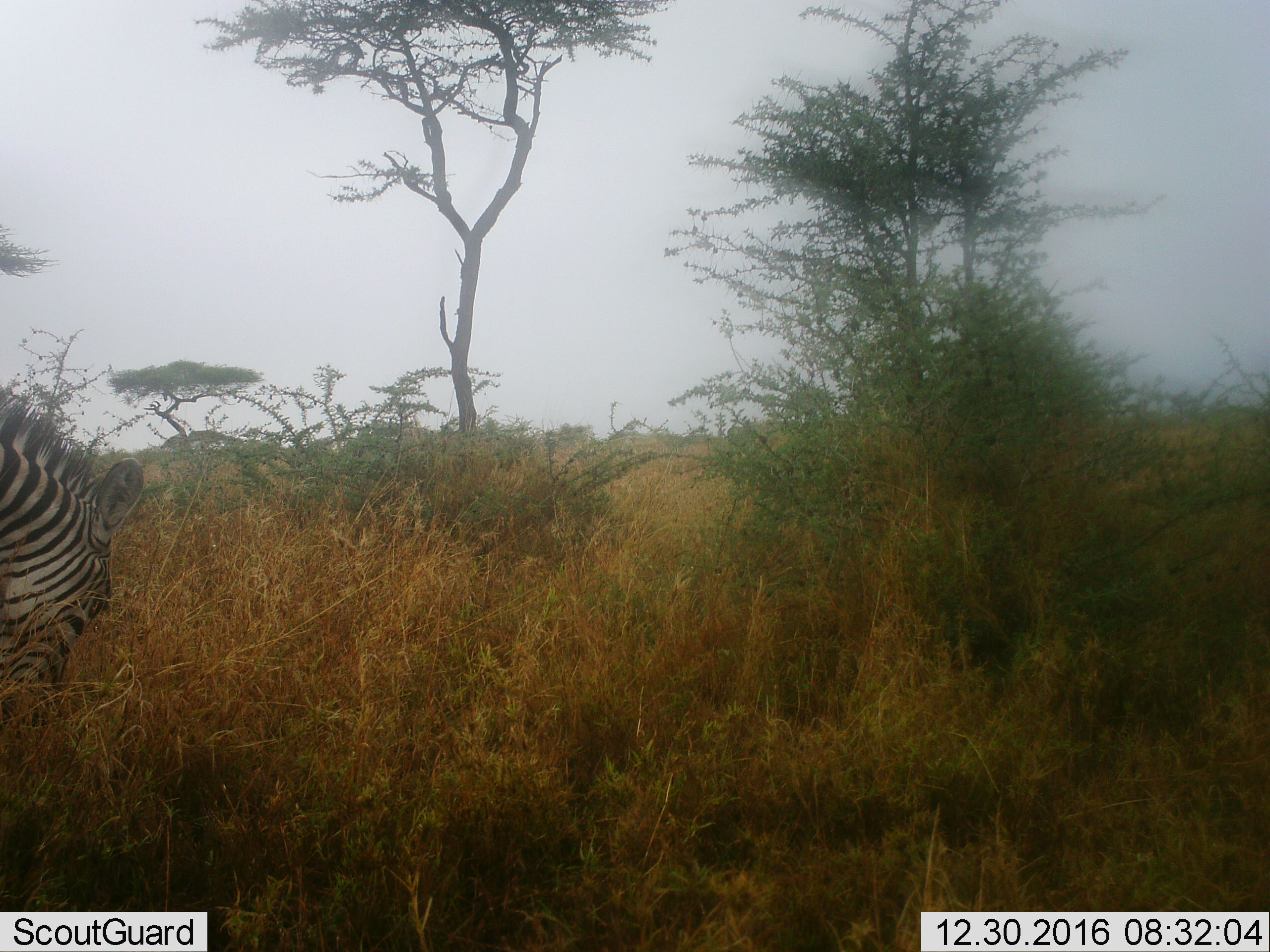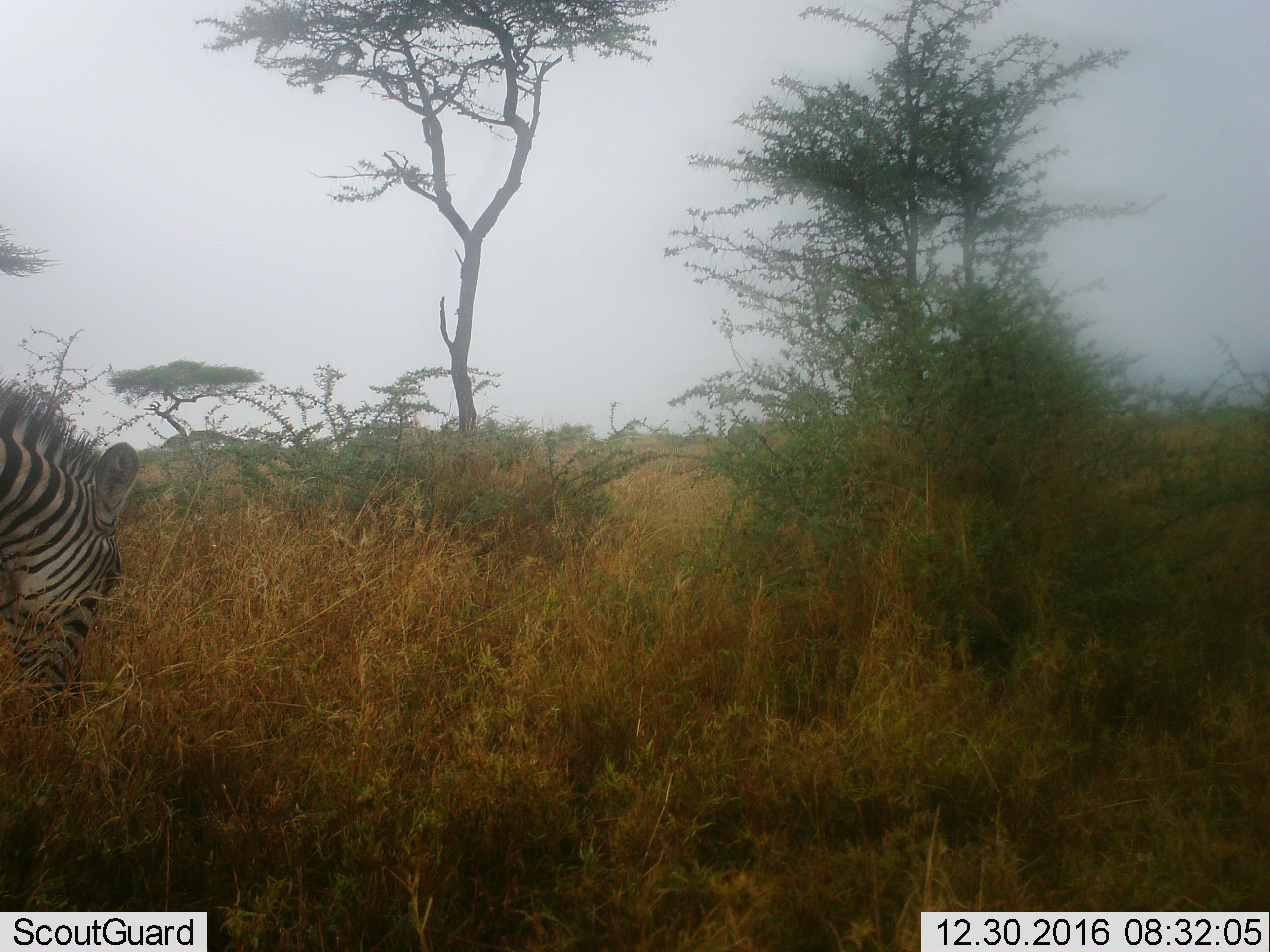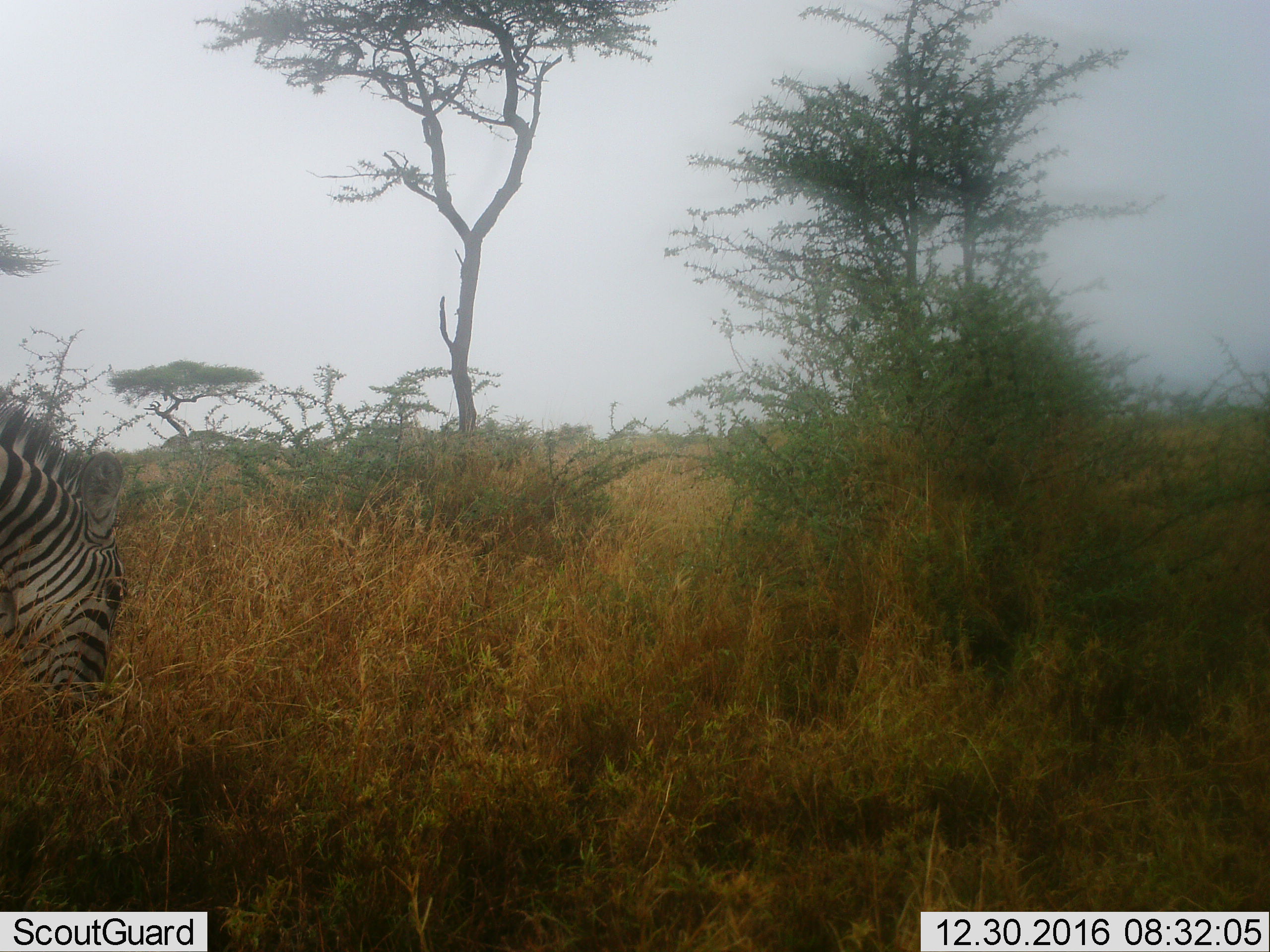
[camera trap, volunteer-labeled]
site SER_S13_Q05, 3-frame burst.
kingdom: Animalia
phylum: Chordata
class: Mammalia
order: Perissodactyla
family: Equidae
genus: Equus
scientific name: Equus quagga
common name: plains zebra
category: zebraplains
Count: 1.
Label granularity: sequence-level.